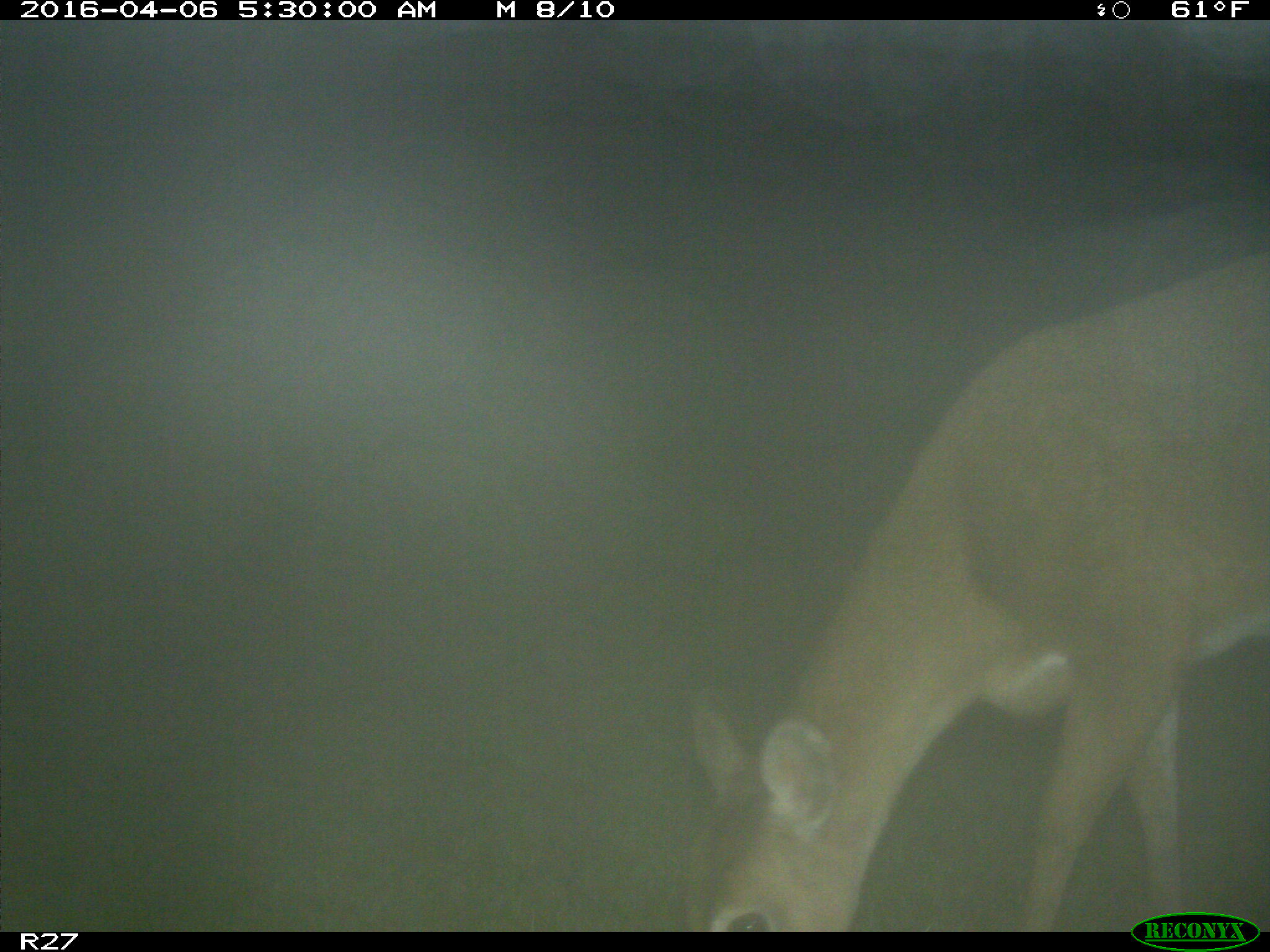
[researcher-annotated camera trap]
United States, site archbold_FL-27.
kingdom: Animalia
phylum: Chordata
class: Mammalia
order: Artiodactyla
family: Cervidae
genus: Odocoileus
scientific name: Odocoileus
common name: deer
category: unidentified deer